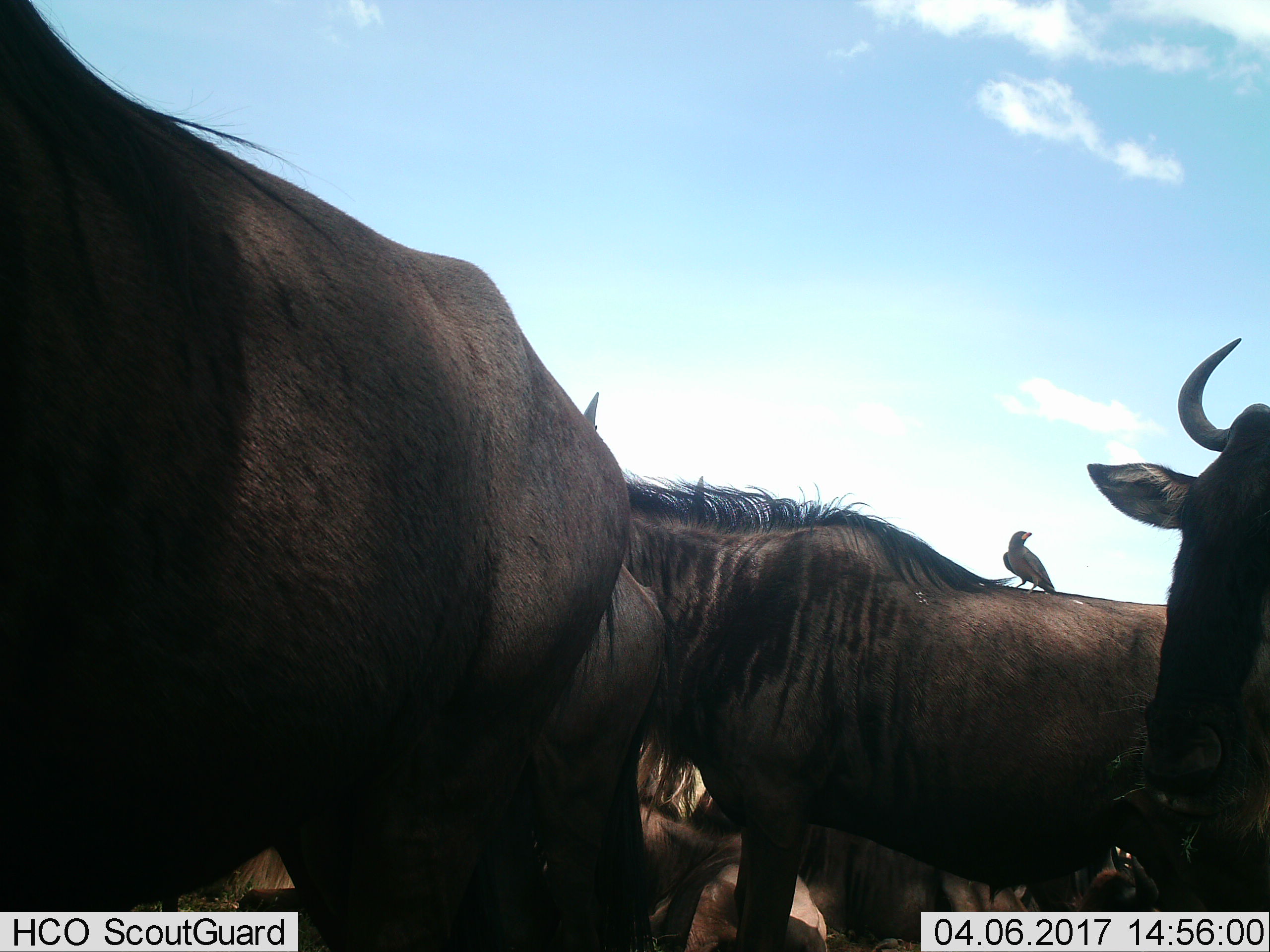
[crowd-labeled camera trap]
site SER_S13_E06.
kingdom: Animalia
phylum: Chordata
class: Aves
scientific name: Aves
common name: bird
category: birdother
Birdother (bird) (Aves), count 1. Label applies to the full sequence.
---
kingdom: Animalia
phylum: Chordata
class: Mammalia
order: Artiodactyla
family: Bovidae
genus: Connochaetes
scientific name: Connochaetes taurinus taurinus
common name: blue wildebeest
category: wildebeestblue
Wildebeestblue (blue wildebeest) (Connochaetes taurinus taurinus), count 5. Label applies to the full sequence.